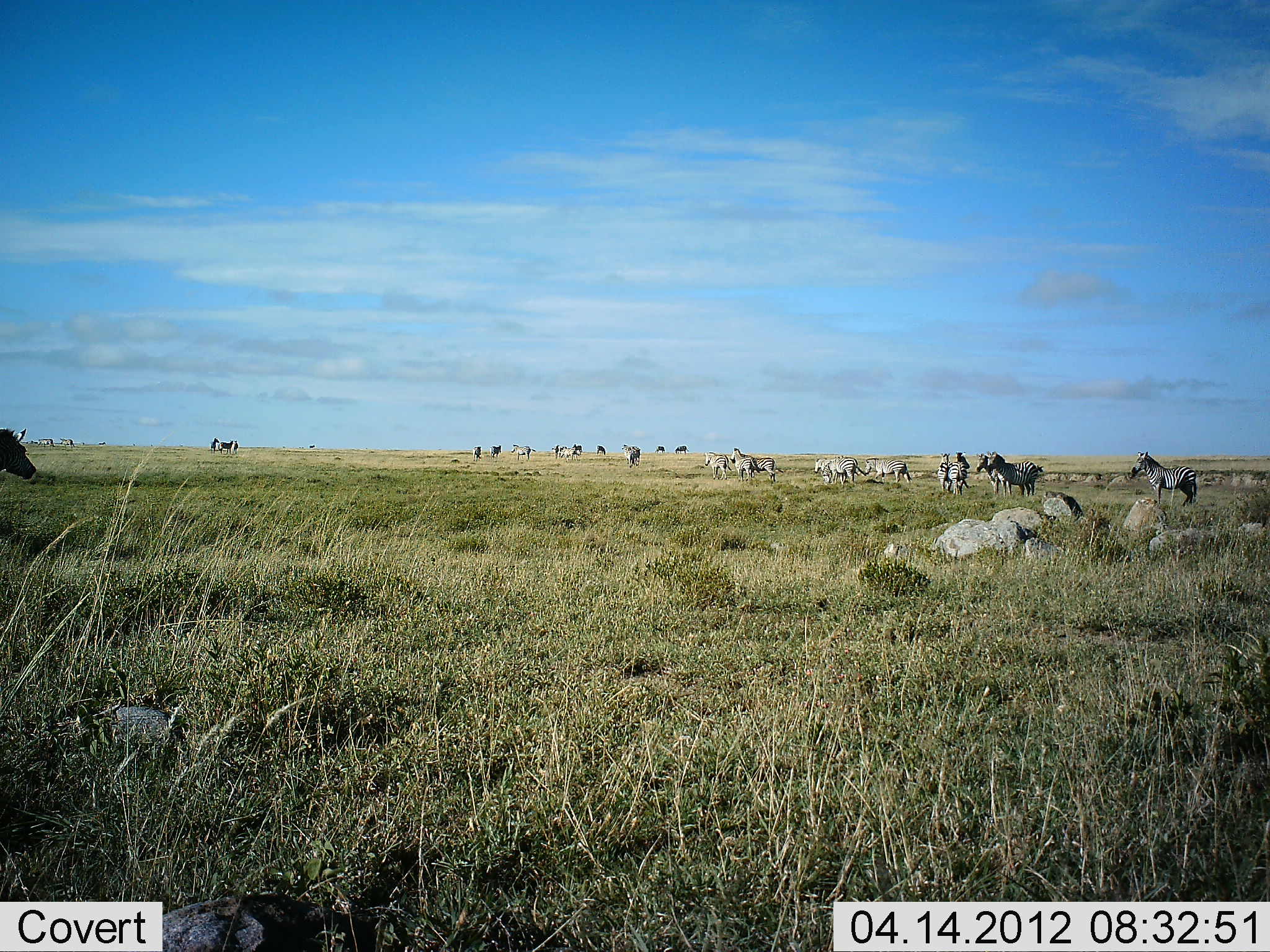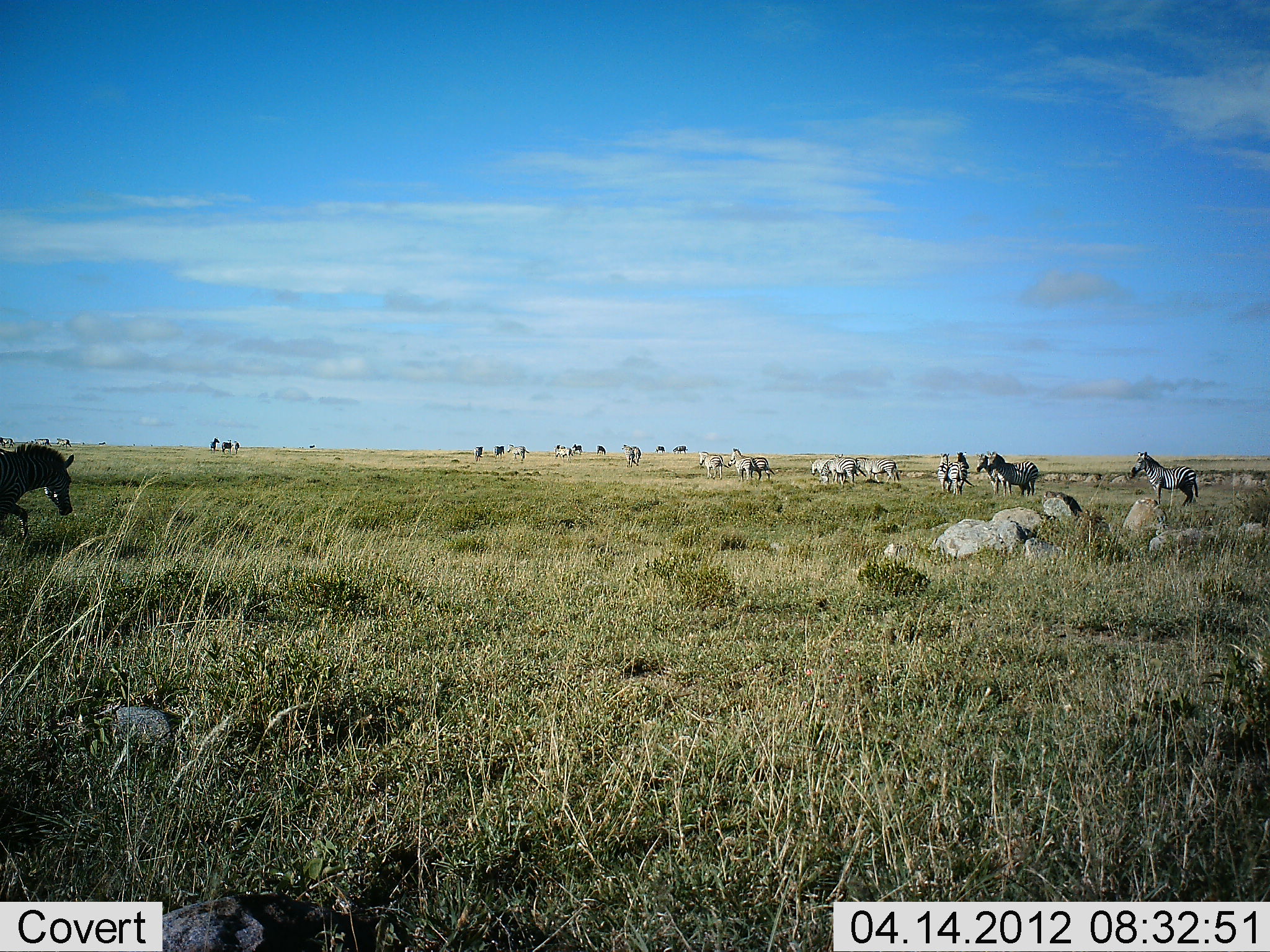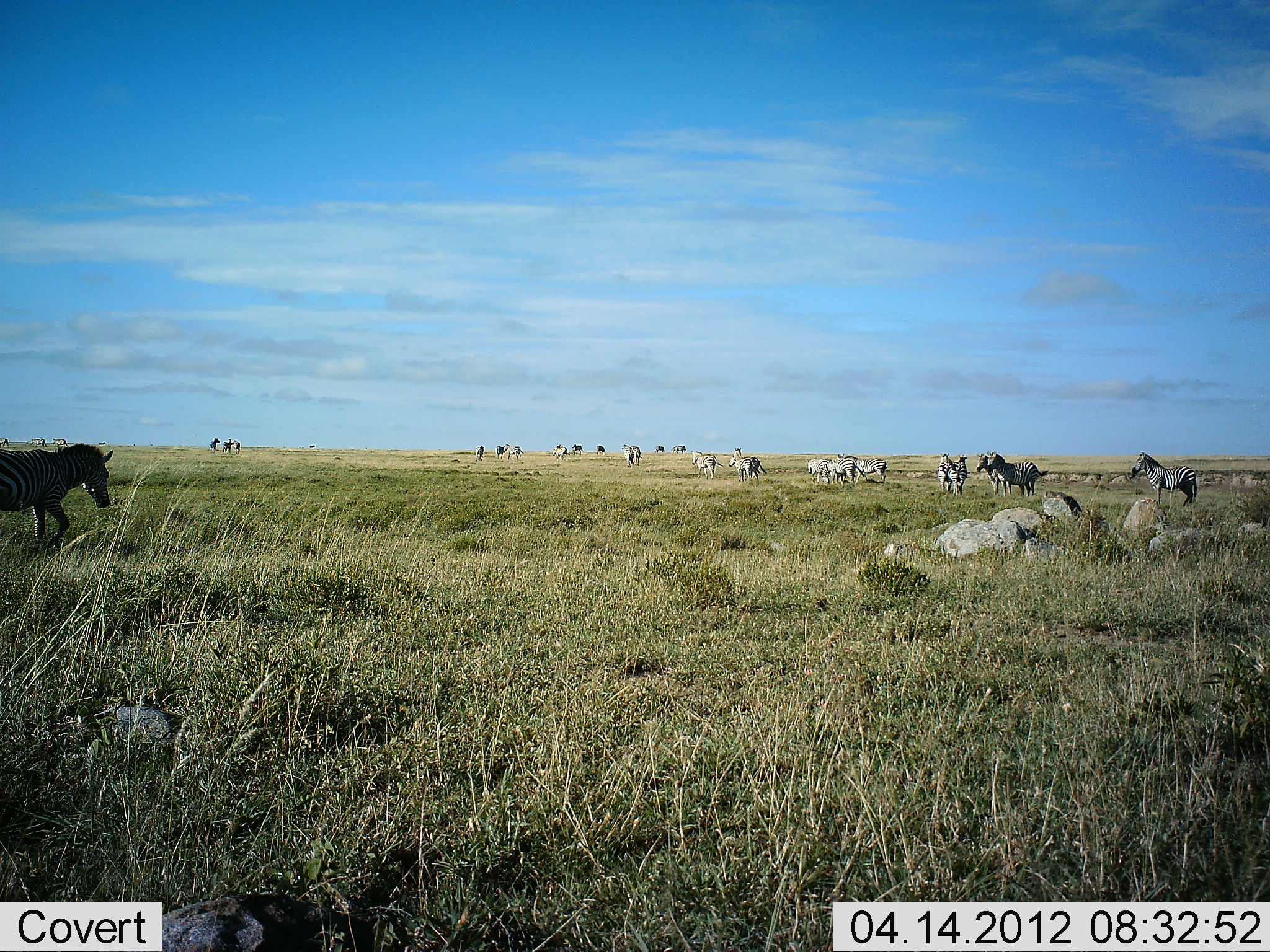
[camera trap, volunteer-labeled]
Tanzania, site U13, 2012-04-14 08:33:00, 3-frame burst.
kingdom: Animalia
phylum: Chordata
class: Mammalia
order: Perissodactyla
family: Equidae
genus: Equus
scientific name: Equus quagga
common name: plains zebra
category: zebra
Zebra (plains zebra) (Equus quagga), count 11-50. Behavior (volunteer vote fractions): standing 88%, resting 6%, moving 75%, interacting 12%. Young present (vote fraction): 0%. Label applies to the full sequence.